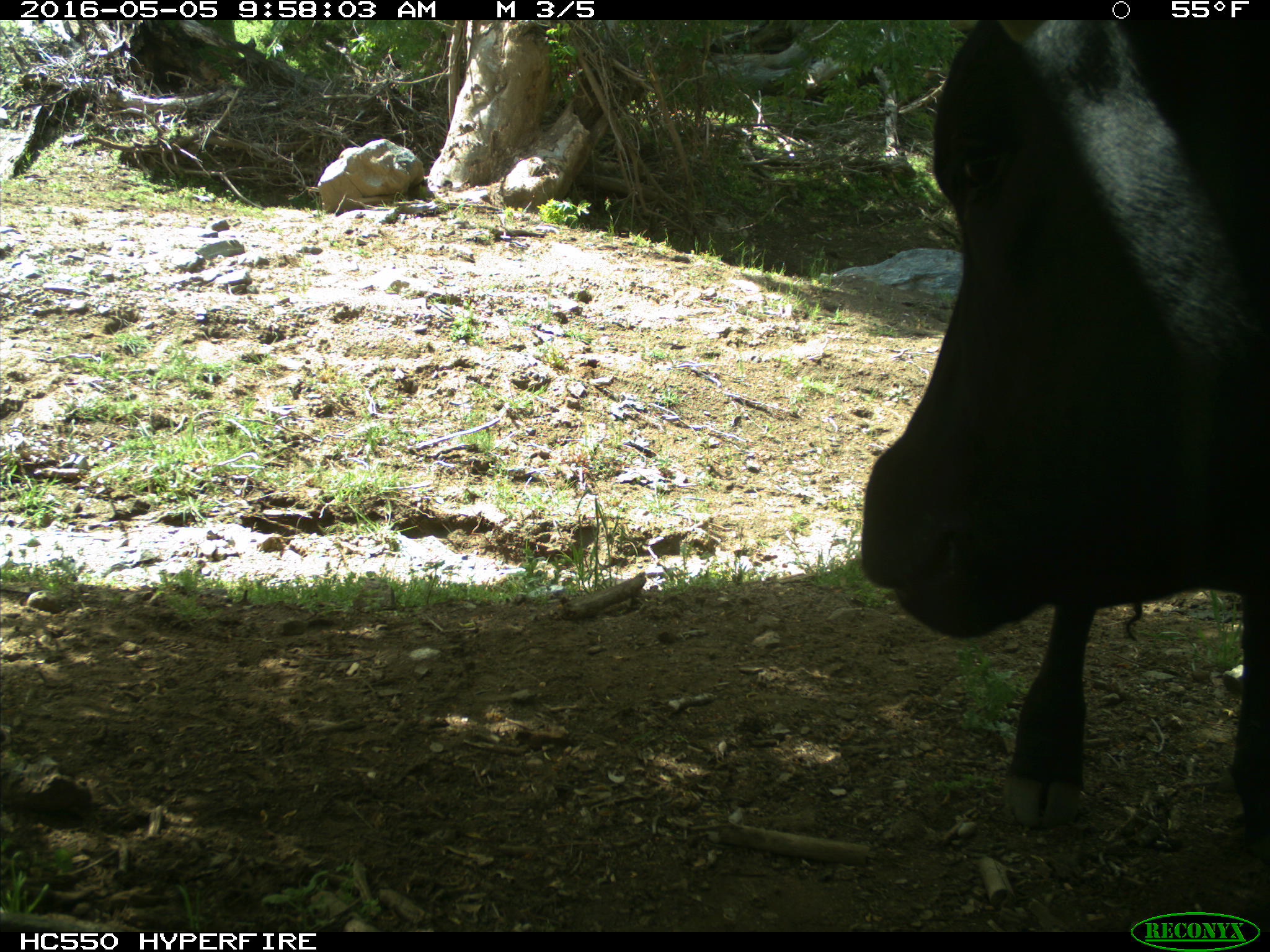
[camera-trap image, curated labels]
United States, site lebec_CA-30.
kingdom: Animalia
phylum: Chordata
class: Mammalia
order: Artiodactyla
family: Bovidae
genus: Bos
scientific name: Bos taurus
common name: domestic cow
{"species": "Bos taurus (domestic cow)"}